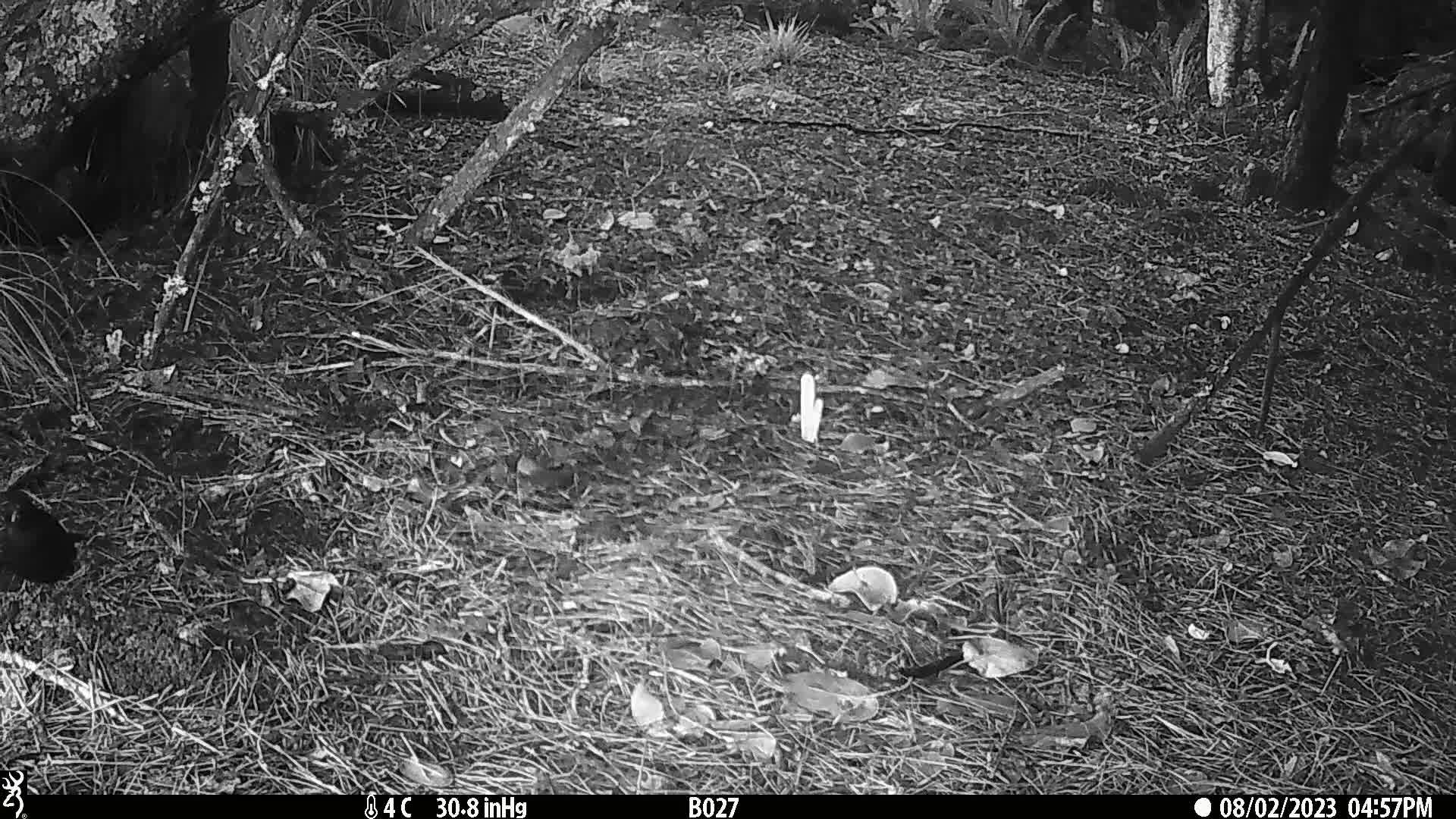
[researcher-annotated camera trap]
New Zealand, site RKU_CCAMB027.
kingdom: Animalia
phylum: Chordata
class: Aves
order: Passeriformes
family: Turdidae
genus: Turdus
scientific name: Turdus merula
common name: eurasian blackbird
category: blackbird